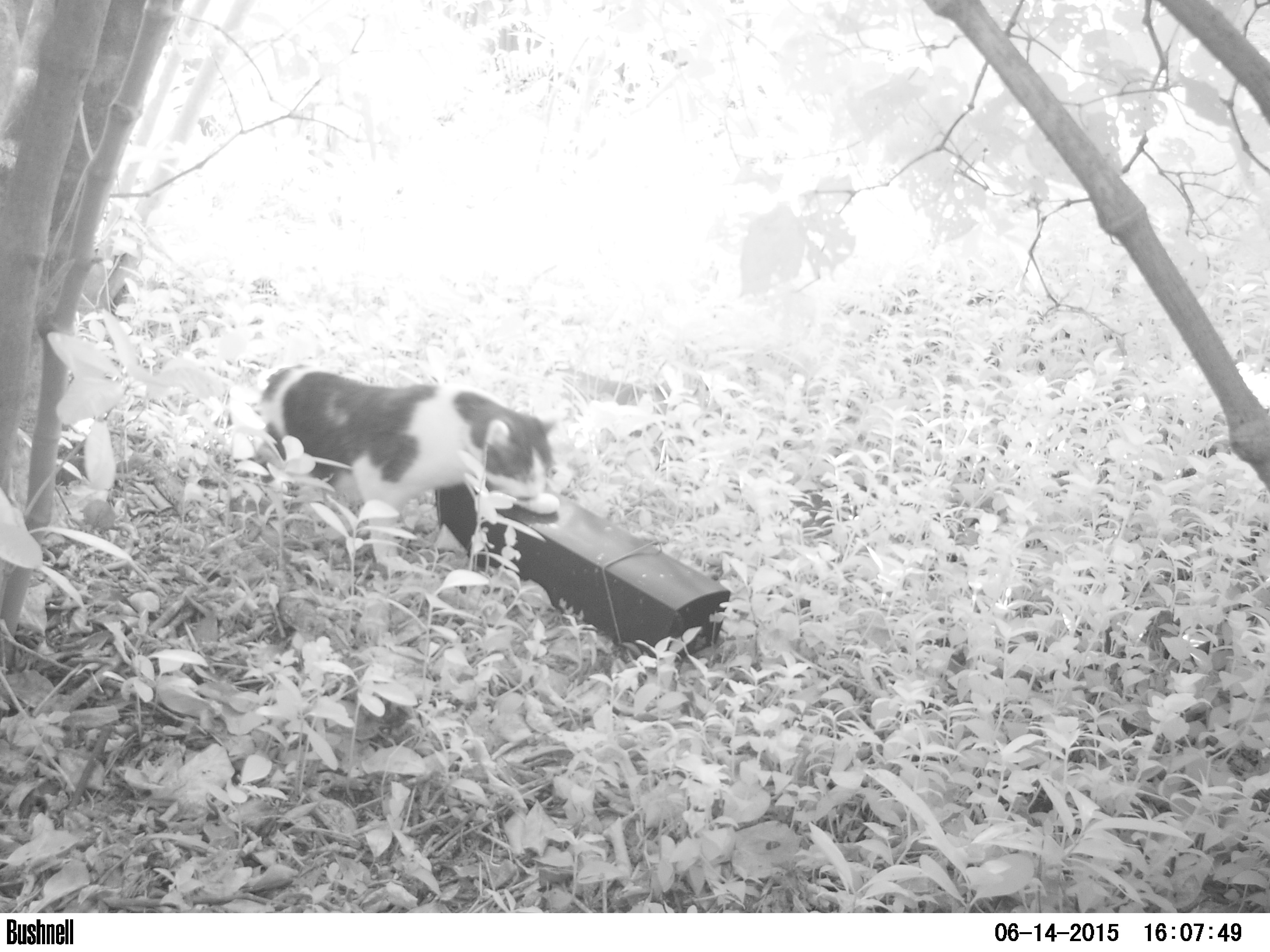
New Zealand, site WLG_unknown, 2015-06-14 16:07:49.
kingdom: Animalia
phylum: Chordata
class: Mammalia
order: Carnivora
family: Felidae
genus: Felis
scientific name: Felis catus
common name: domestic cat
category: cat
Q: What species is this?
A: Cat (domestic cat) (Felis catus).